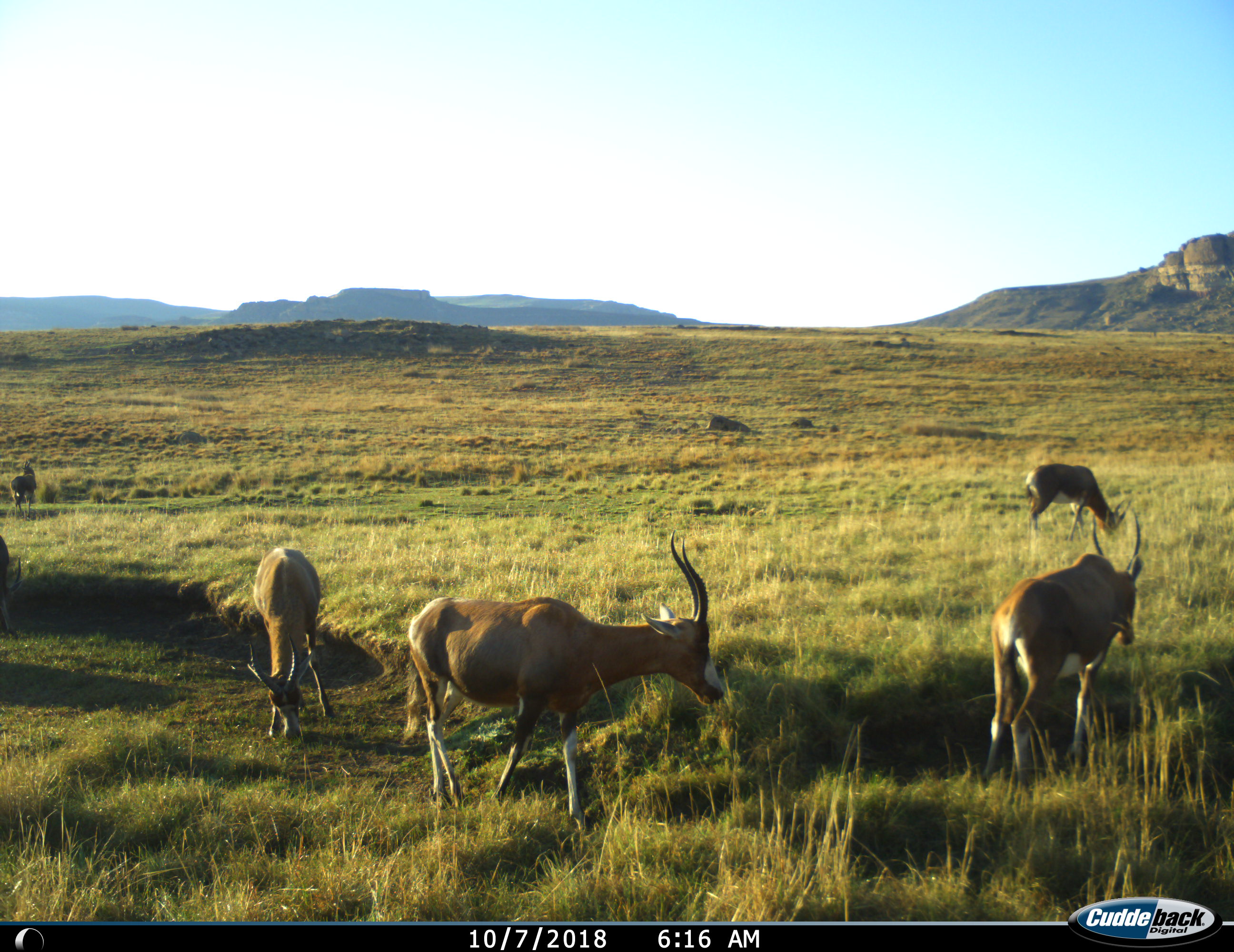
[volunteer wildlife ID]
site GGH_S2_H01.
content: unidentified animal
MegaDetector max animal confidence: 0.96